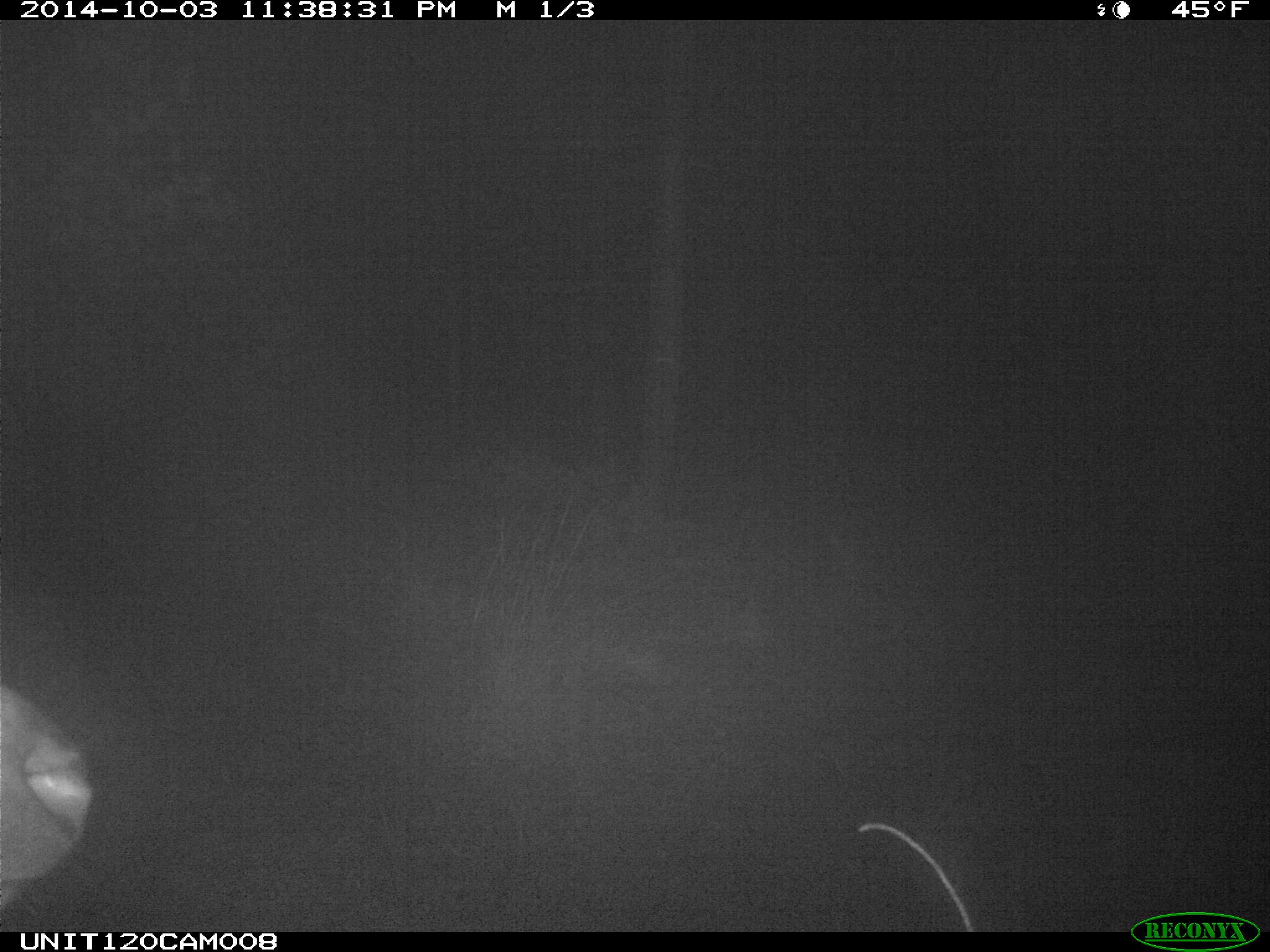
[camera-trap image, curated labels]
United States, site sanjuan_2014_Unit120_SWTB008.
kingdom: Animalia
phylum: Chordata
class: Mammalia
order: Artiodactyla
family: Cervidae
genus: Cervus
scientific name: Cervus elaphus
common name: red deer